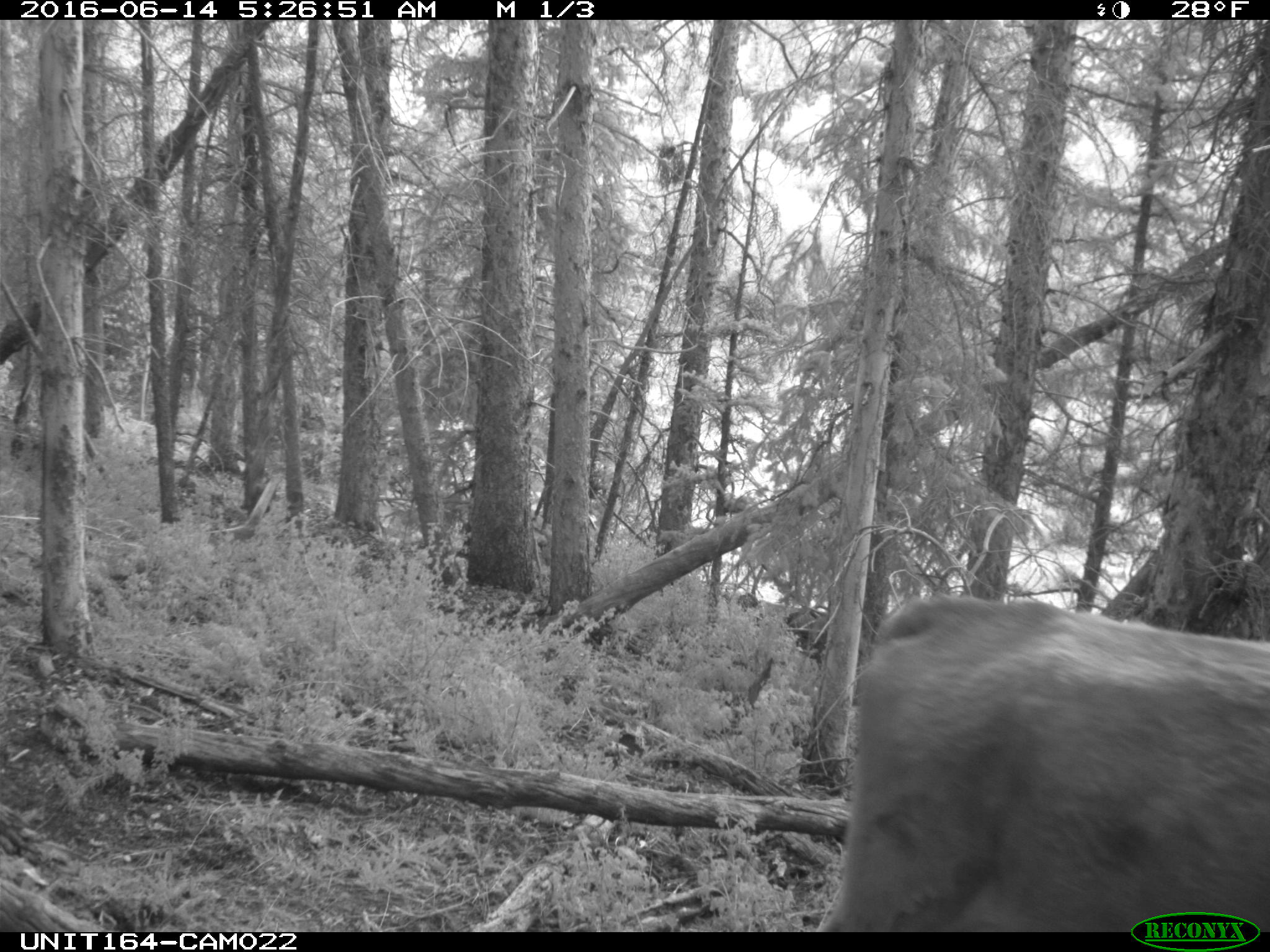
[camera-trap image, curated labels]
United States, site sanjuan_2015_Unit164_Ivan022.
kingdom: Animalia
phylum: Chordata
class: Mammalia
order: Artiodactyla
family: Bovidae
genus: Bos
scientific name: Bos taurus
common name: domestic cow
Bos taurus (domestic cow).